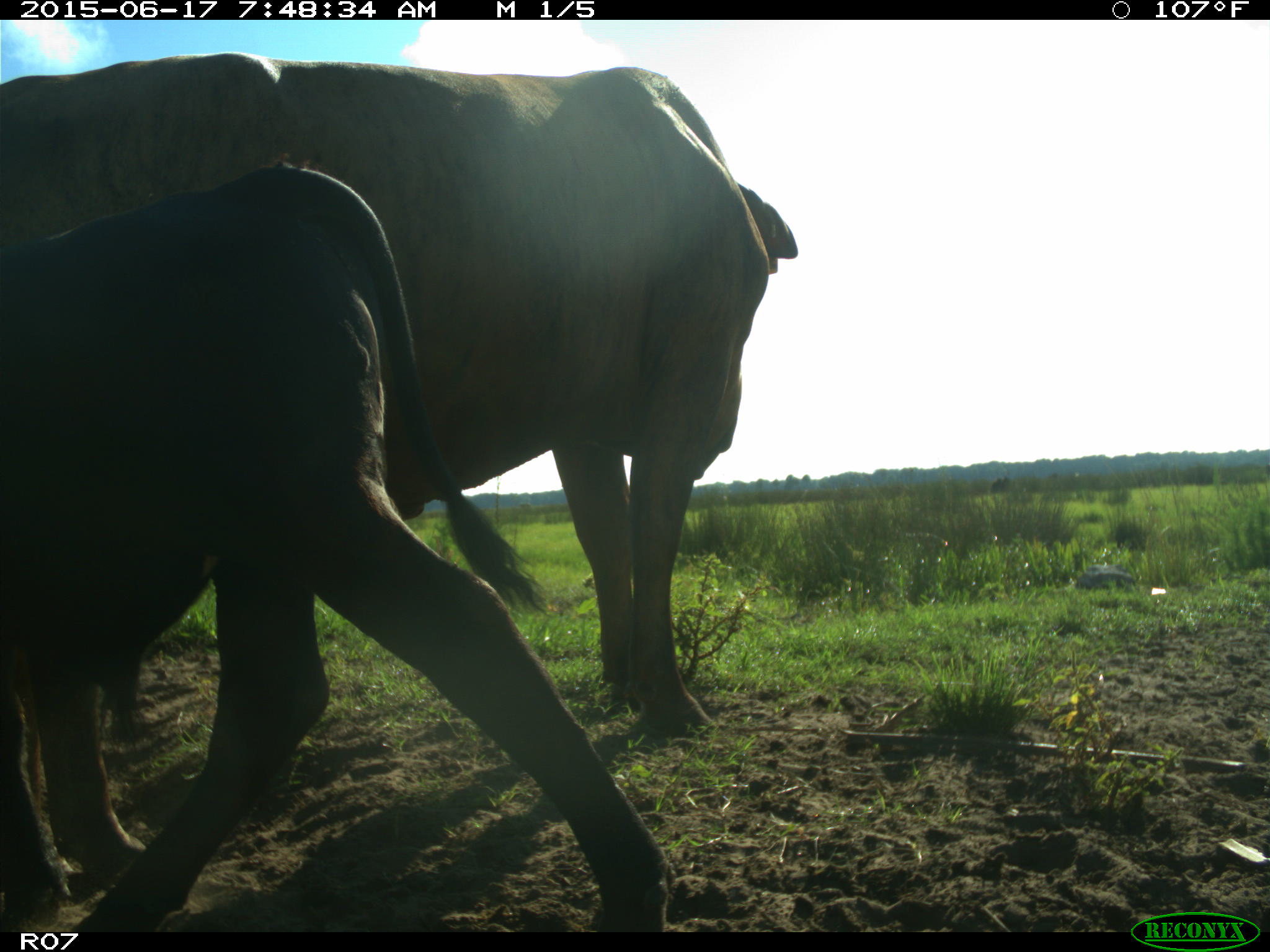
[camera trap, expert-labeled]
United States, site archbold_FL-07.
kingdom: Animalia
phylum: Chordata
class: Mammalia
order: Artiodactyla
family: Bovidae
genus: Bos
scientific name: Bos taurus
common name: domestic cow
Bos taurus (domestic cow).